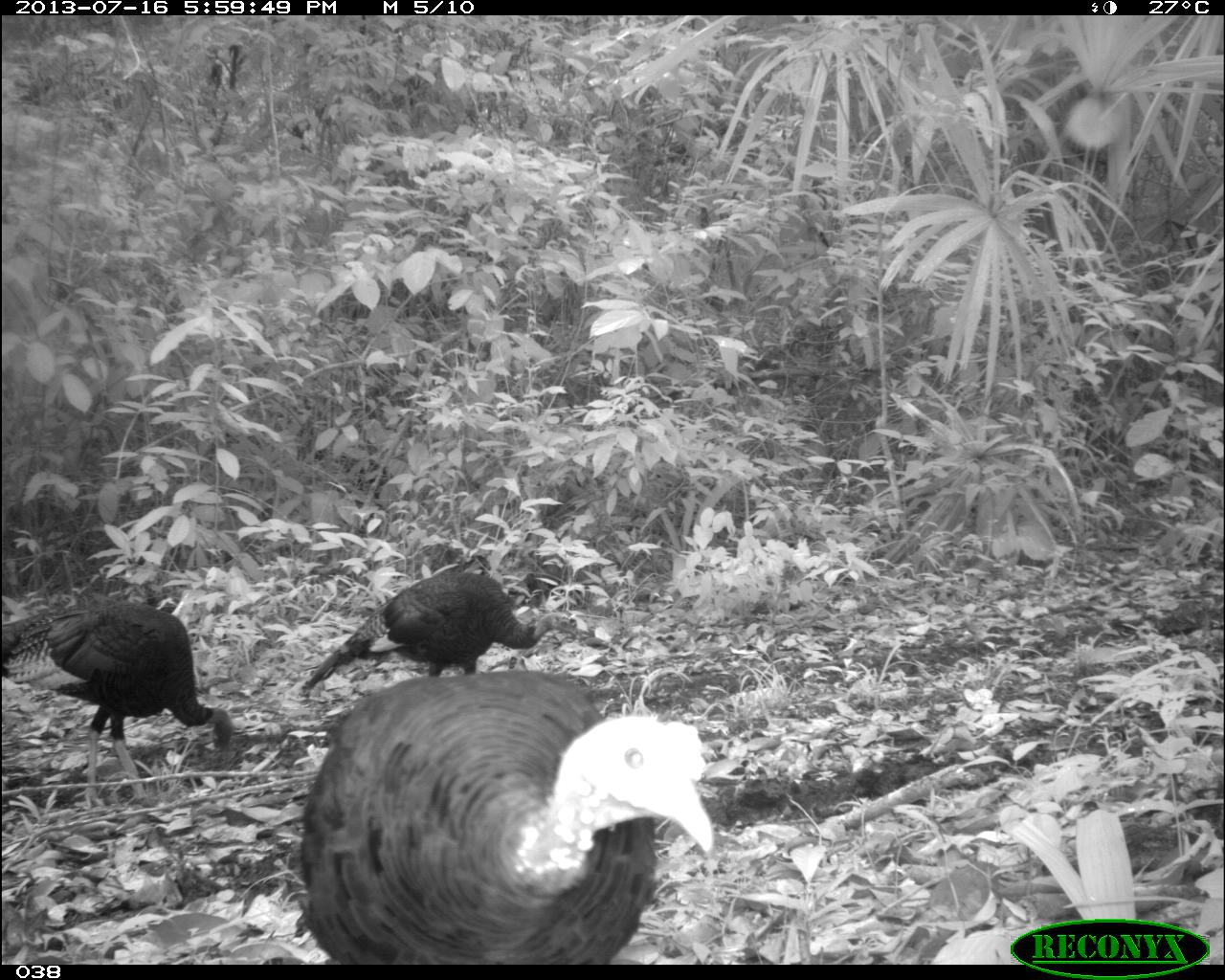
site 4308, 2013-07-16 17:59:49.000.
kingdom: Animalia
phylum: Chordata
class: Aves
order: Galliformes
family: Phasianidae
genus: Meleagris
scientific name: Meleagris ocellata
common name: ocellated turkey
Meleagris ocellata (ocellated turkey), count 4.